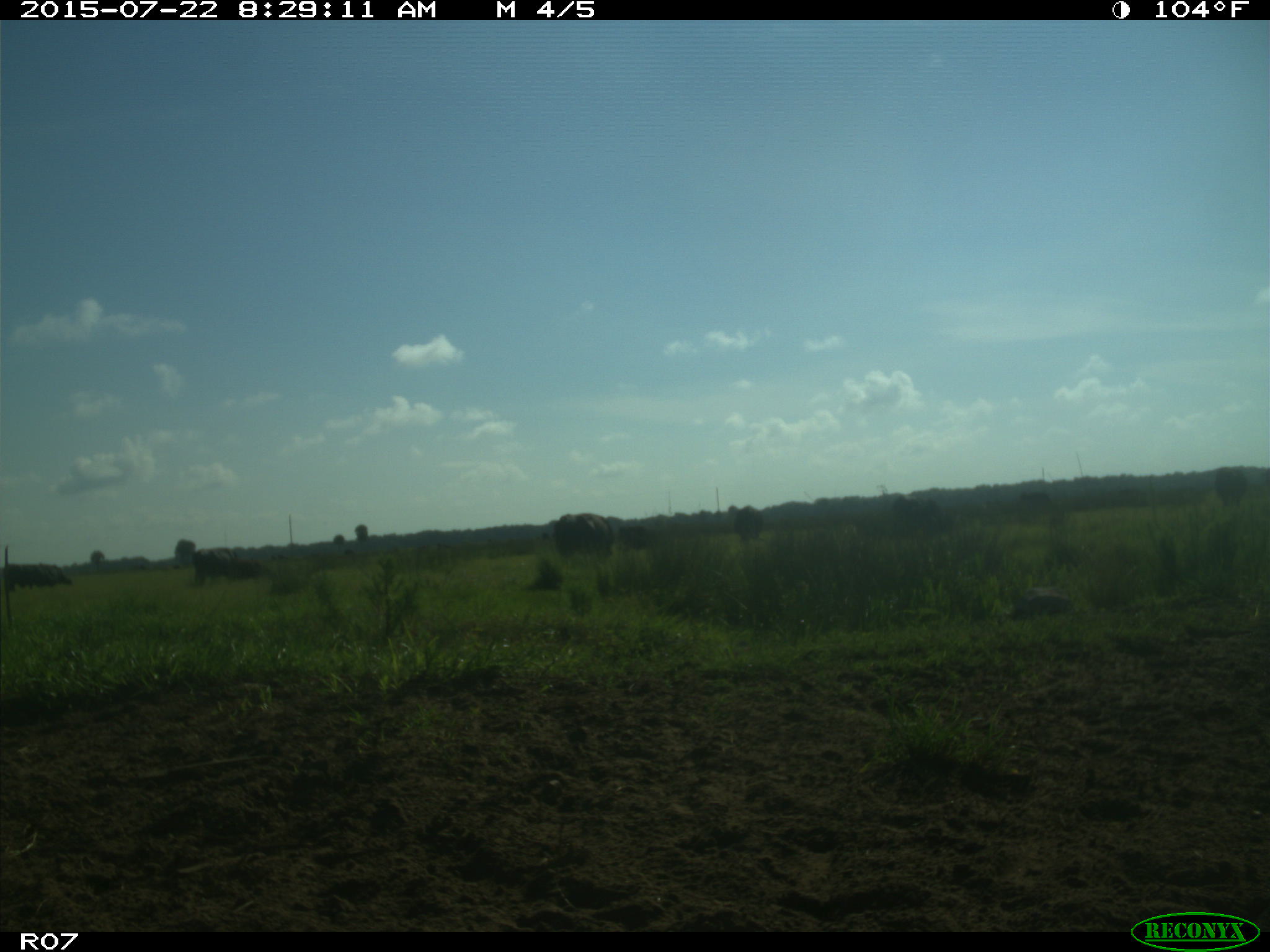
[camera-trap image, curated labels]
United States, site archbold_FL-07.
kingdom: Animalia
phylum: Chordata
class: Mammalia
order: Artiodactyla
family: Bovidae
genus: Bos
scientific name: Bos taurus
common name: domestic cow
Bos taurus (domestic cow).